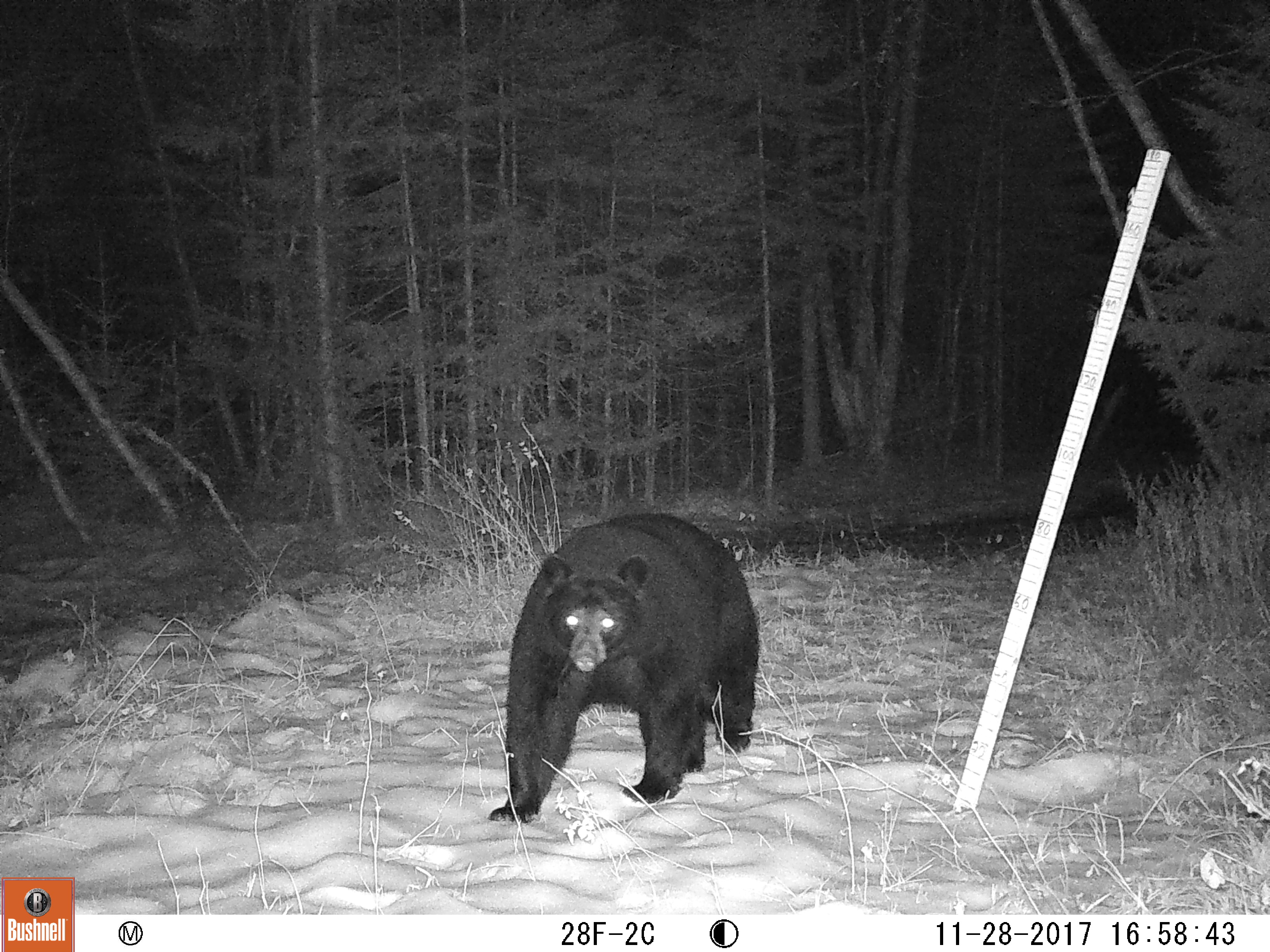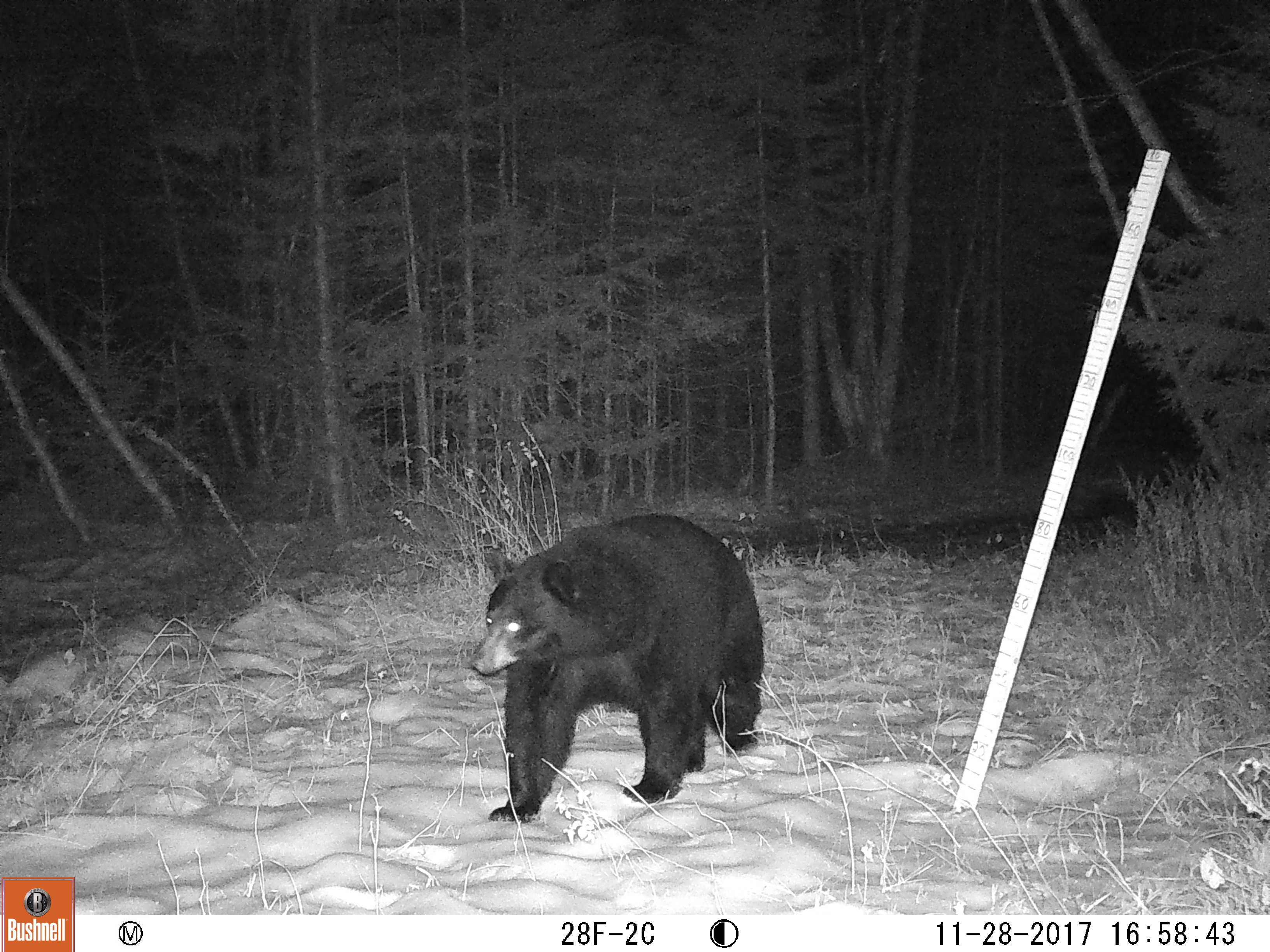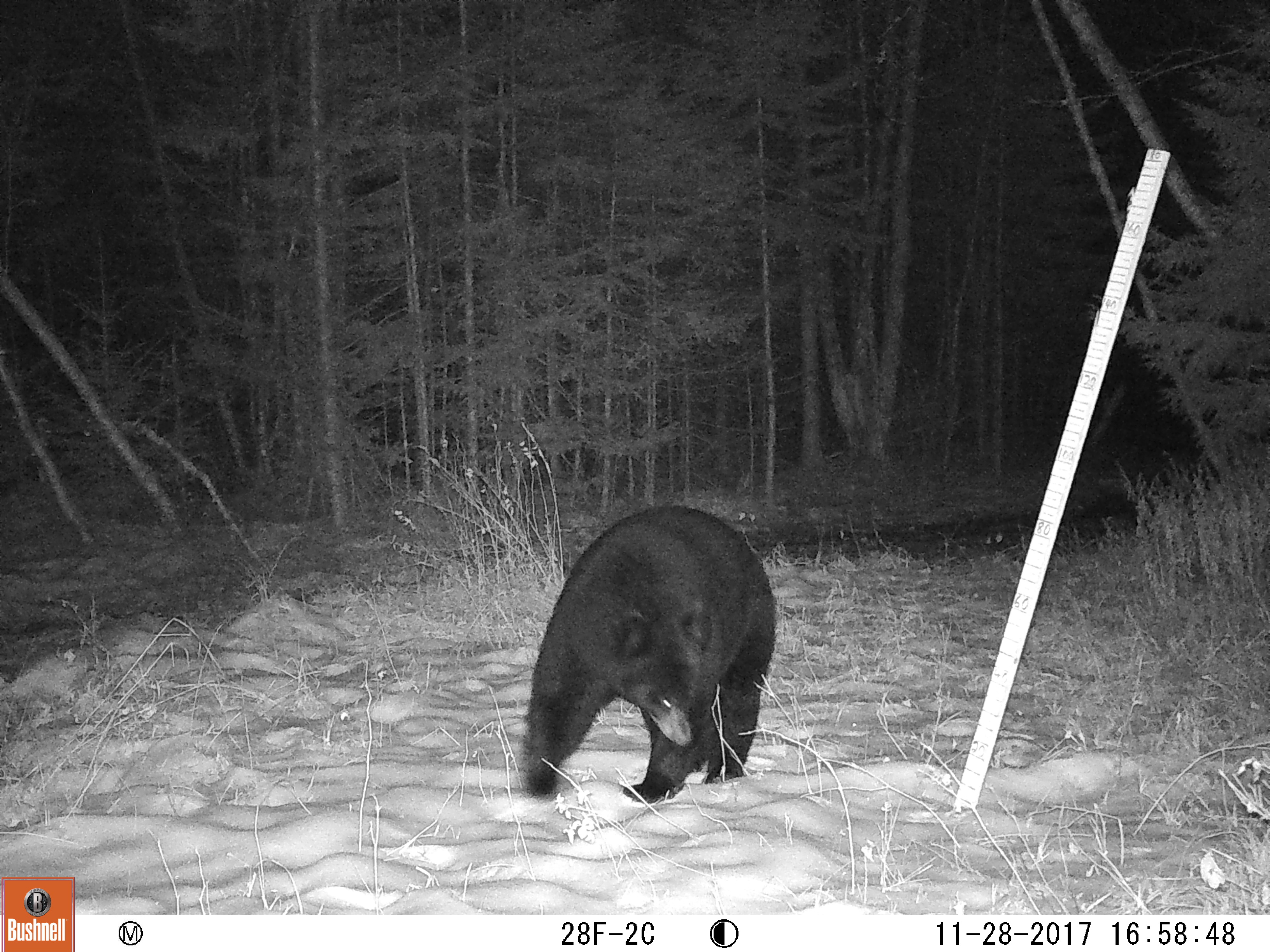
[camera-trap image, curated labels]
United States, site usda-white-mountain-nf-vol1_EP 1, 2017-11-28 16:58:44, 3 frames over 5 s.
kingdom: Animalia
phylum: Chordata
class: Mammalia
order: Carnivora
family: Ursidae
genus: Ursus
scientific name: Ursus americanus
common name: black bear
Black bear (Ursus americanus).